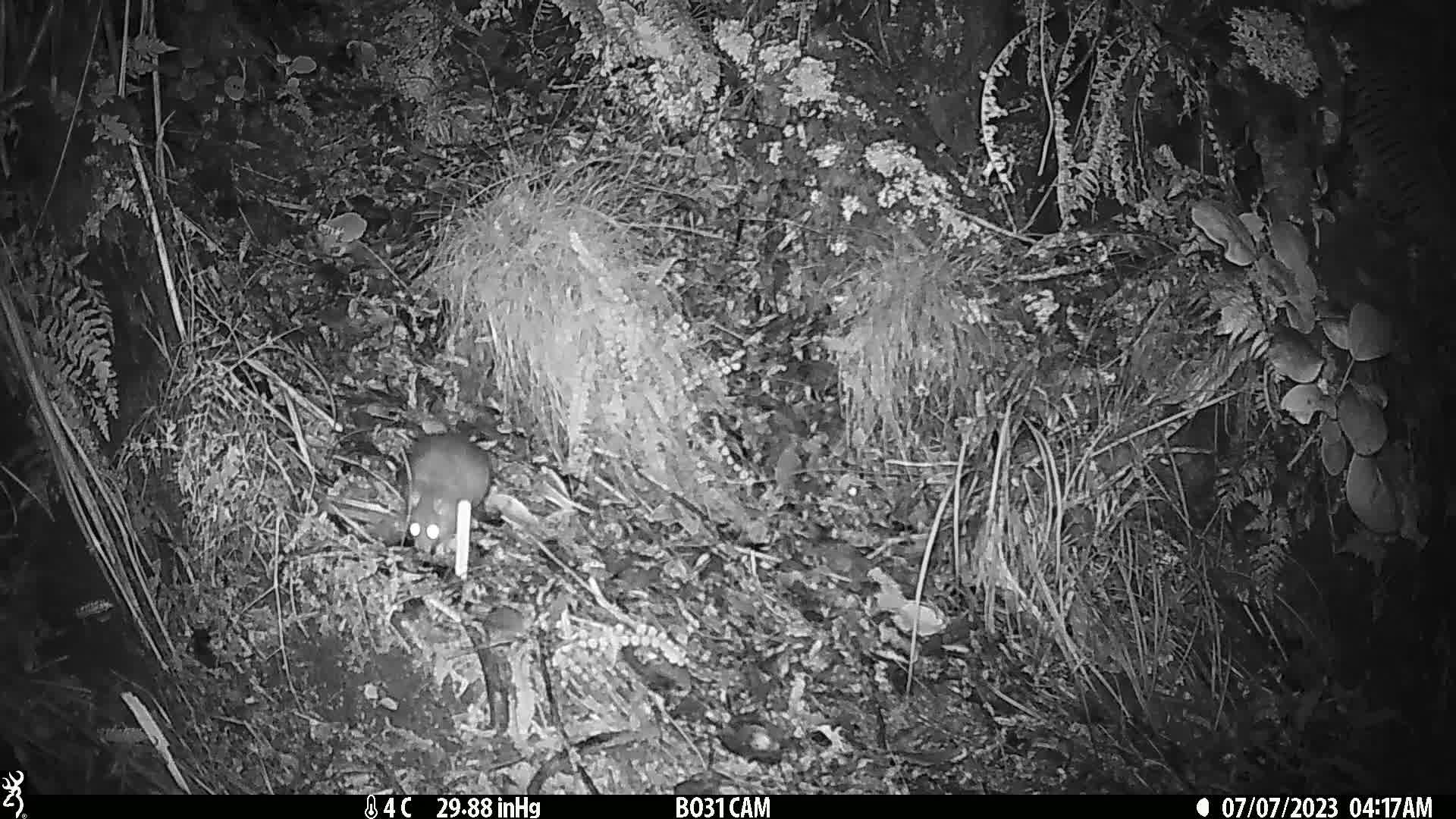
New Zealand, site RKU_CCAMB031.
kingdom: Animalia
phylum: Chordata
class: Mammalia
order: Rodentia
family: Muridae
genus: Rattus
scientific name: Rattus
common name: rat